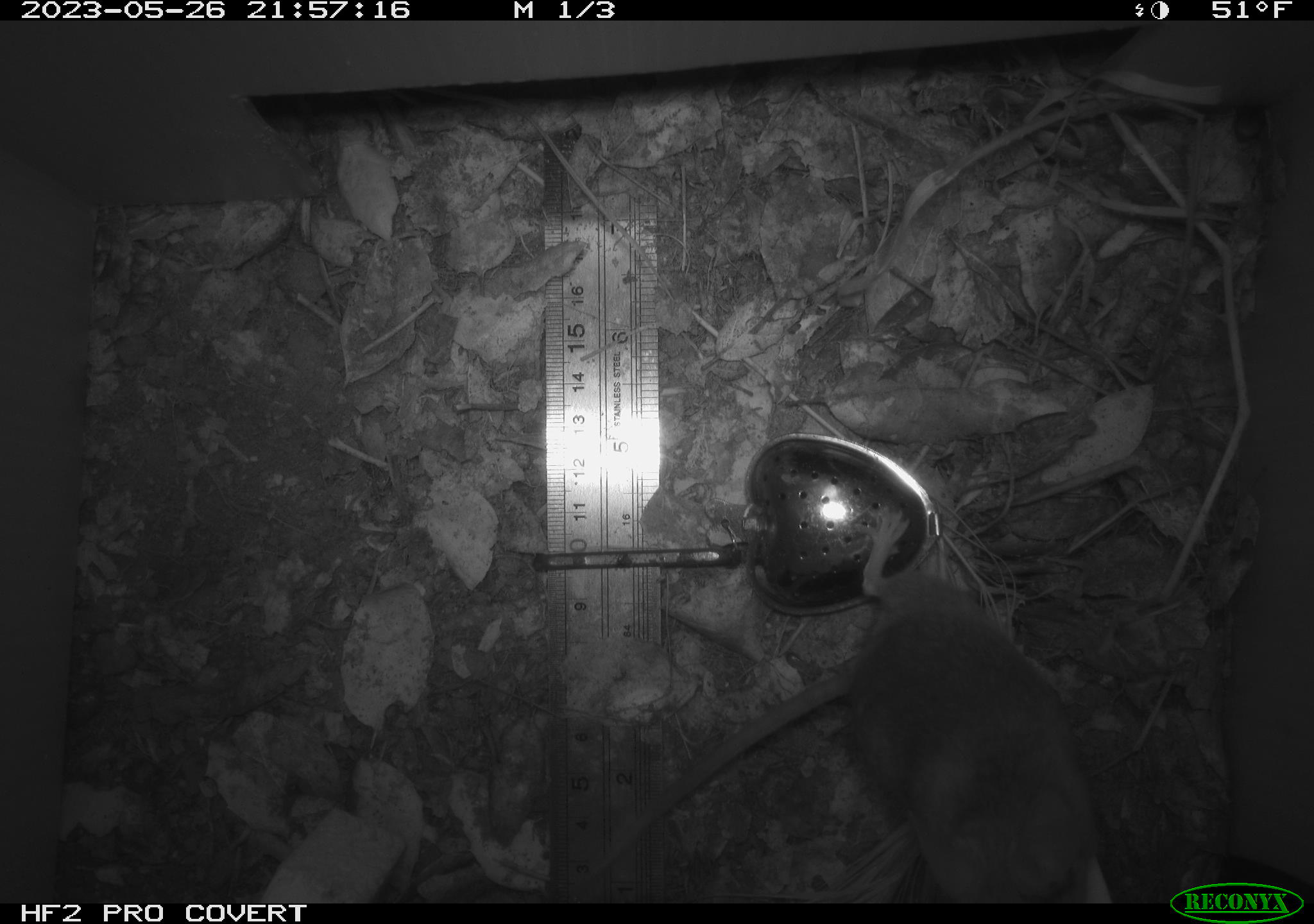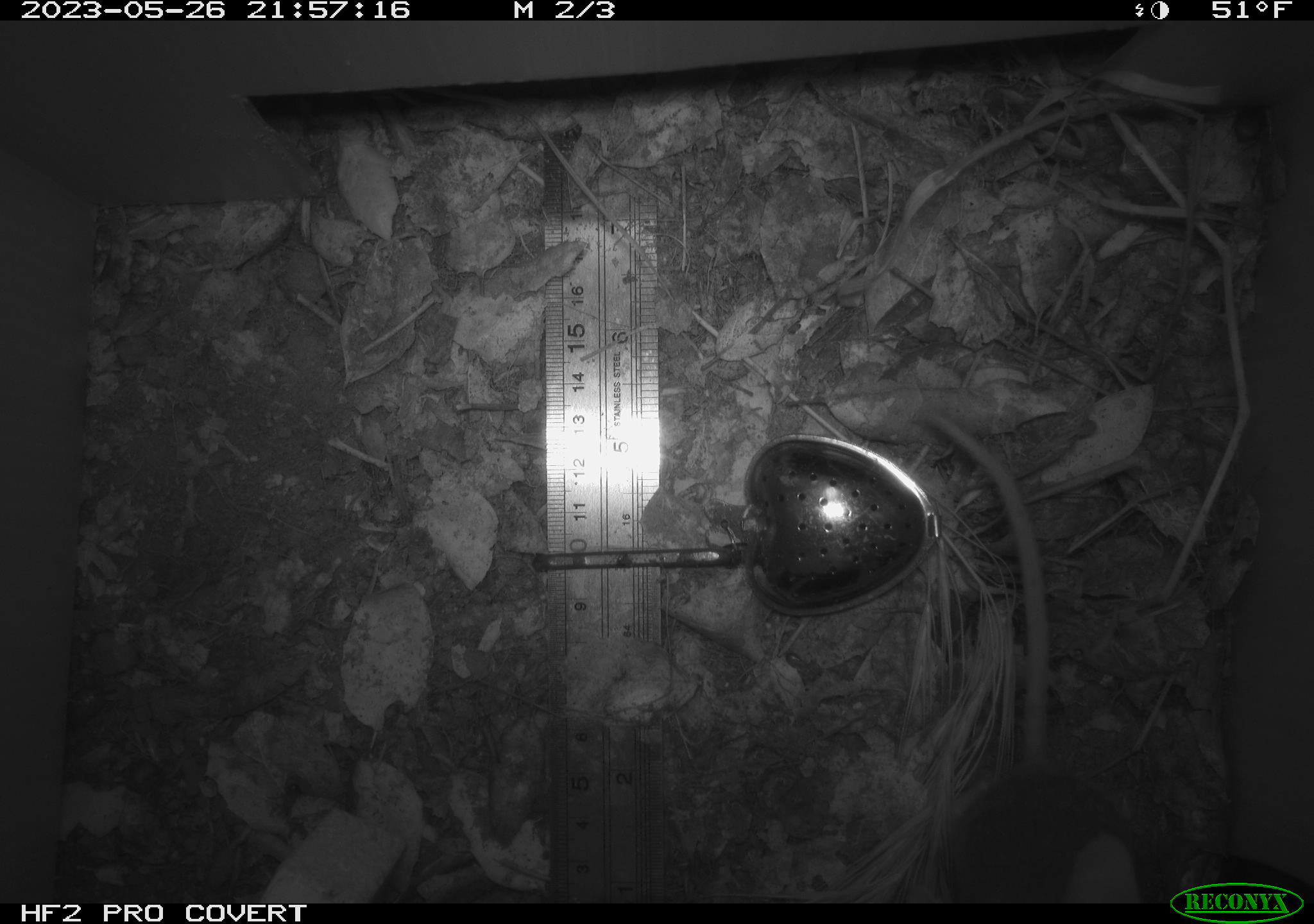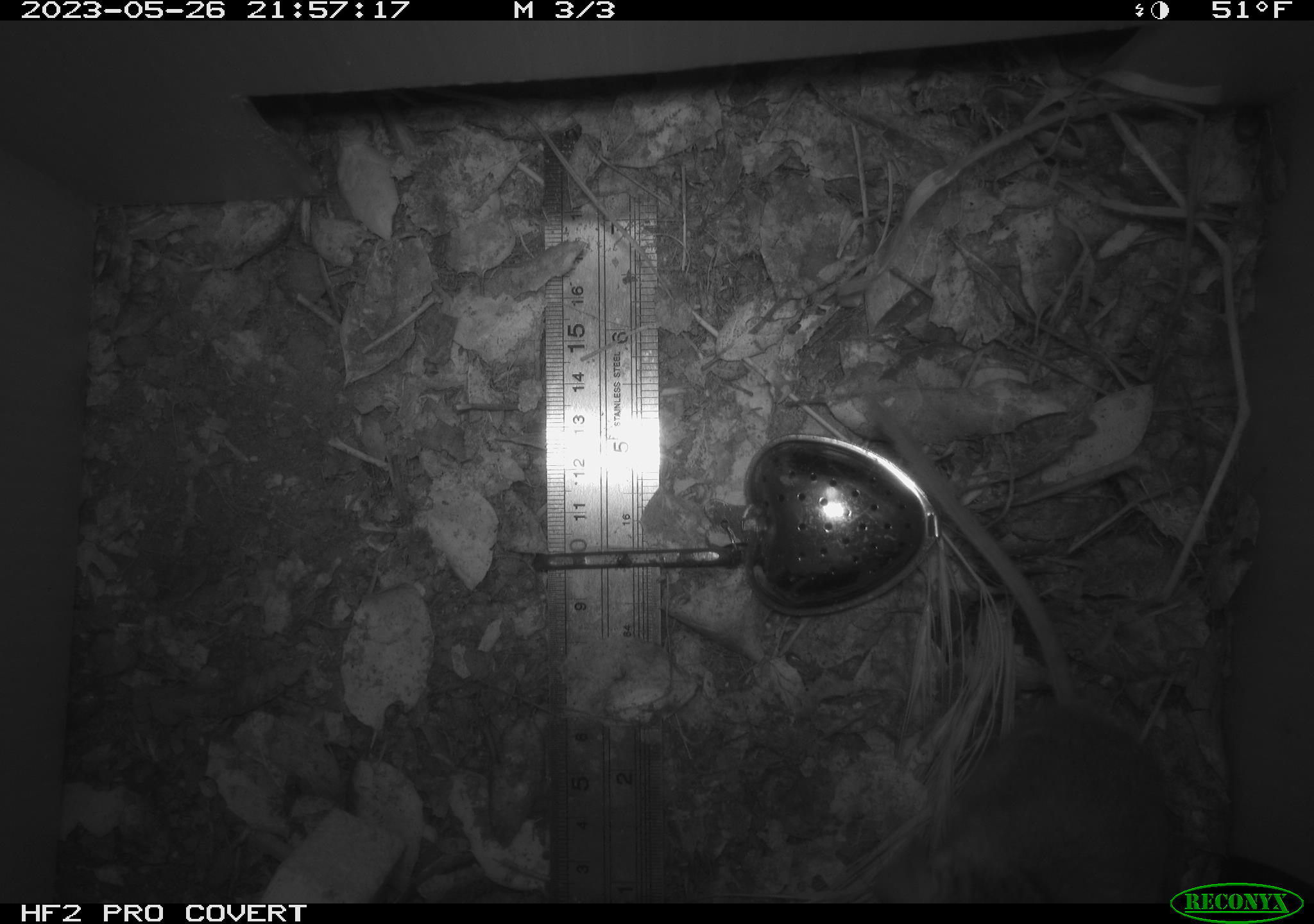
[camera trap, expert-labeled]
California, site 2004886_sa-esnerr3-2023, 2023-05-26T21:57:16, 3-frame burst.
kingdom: Animalia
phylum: Chordata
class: Mammalia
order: Rodentia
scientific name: Rodentia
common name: mouse species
Mouse species (Rodentia).